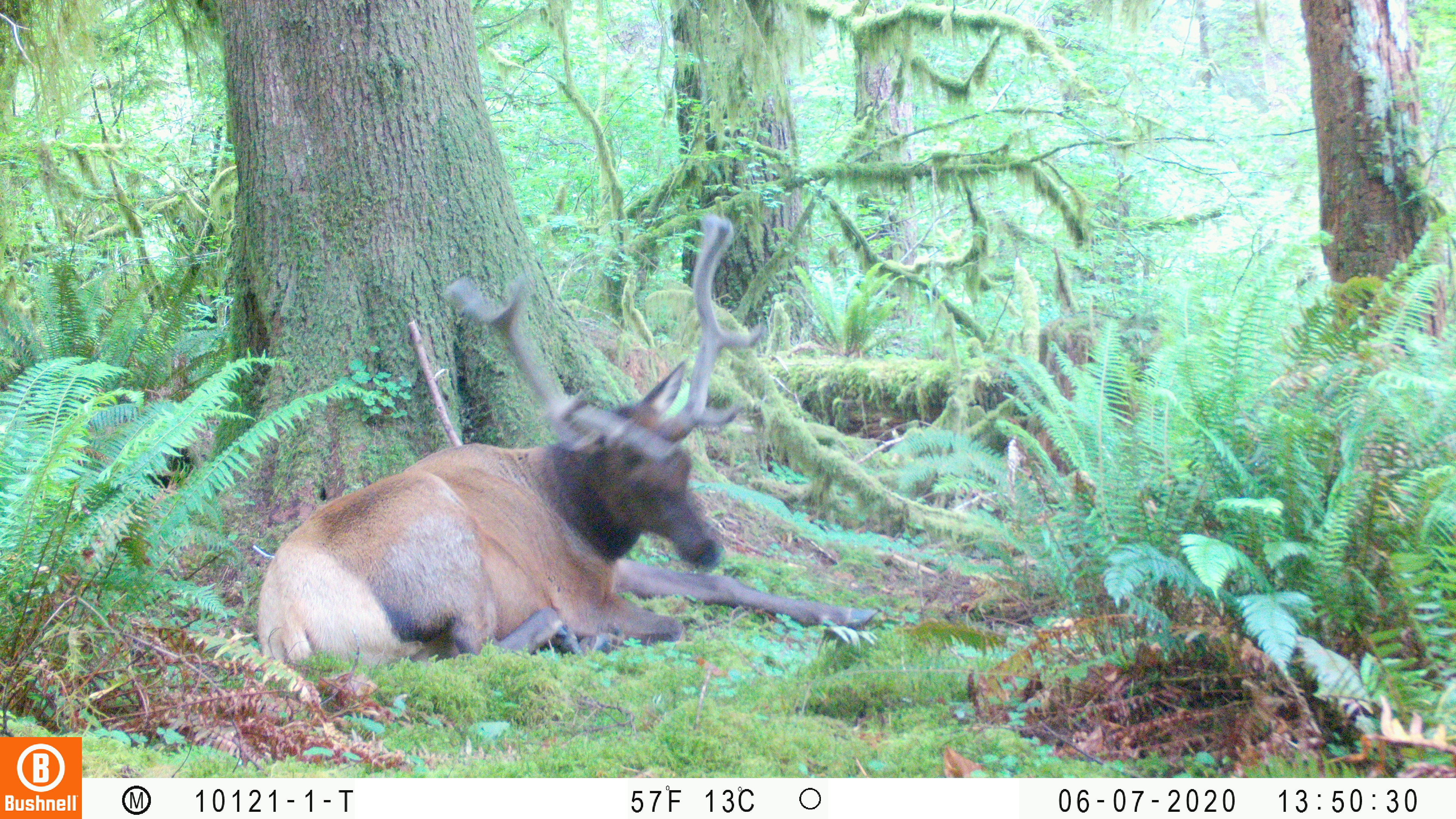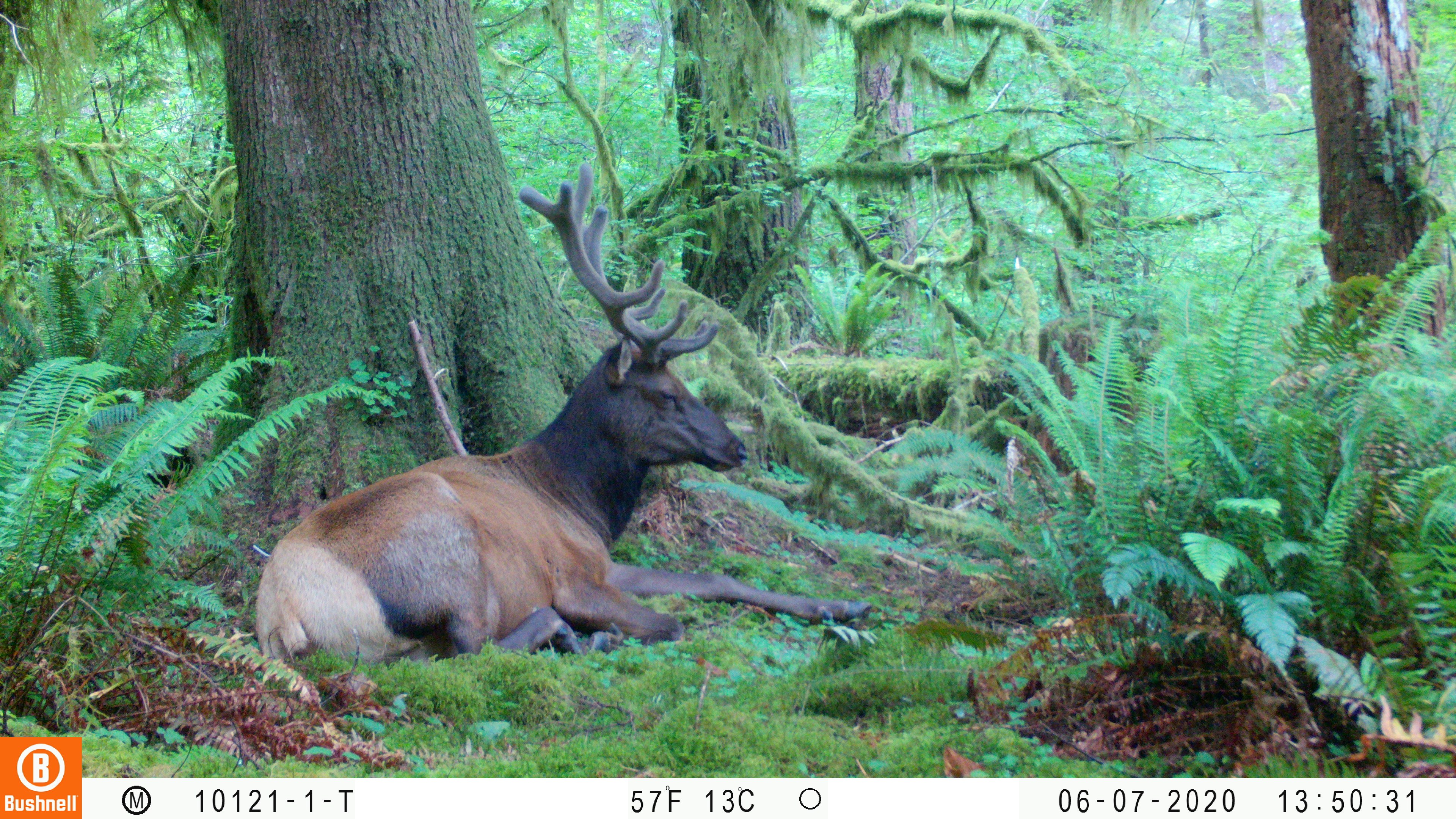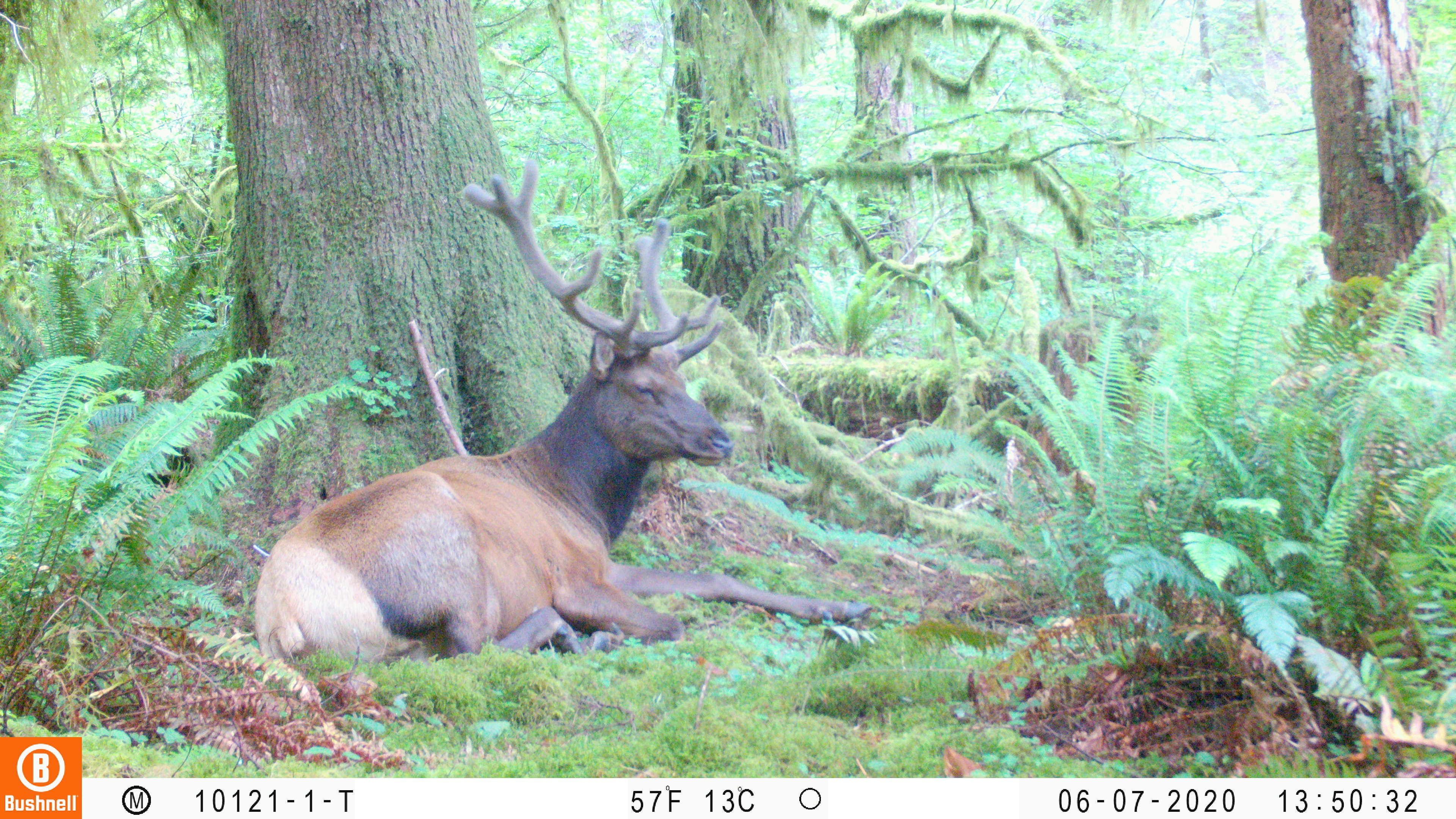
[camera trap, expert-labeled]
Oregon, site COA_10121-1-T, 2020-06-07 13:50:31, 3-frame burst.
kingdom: Animalia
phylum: Chordata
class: Mammalia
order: Artiodactyla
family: Cervidae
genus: Cervus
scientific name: Cervus canadensis roosevelti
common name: roosevelt elk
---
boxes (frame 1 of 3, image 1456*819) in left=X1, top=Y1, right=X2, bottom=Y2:
roosevelt elk: left=247, top=203, right=884, bottom=683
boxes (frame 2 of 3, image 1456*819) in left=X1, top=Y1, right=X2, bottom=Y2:
roosevelt elk: left=245, top=156, right=880, bottom=675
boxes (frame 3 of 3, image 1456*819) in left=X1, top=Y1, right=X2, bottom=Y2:
roosevelt elk: left=249, top=143, right=884, bottom=672